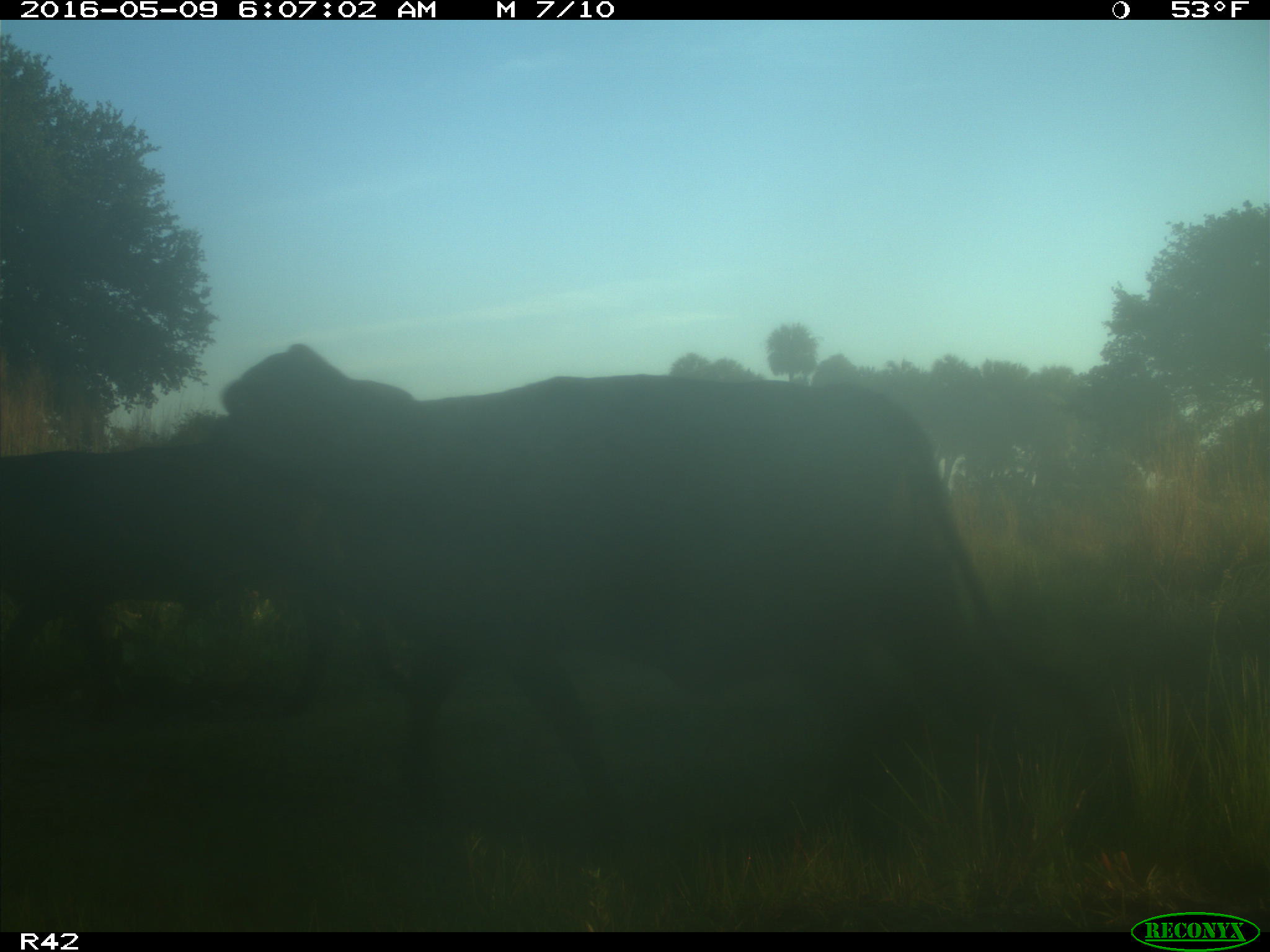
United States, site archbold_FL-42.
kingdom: Animalia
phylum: Chordata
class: Mammalia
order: Artiodactyla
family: Bovidae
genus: Bos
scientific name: Bos taurus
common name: domestic cow